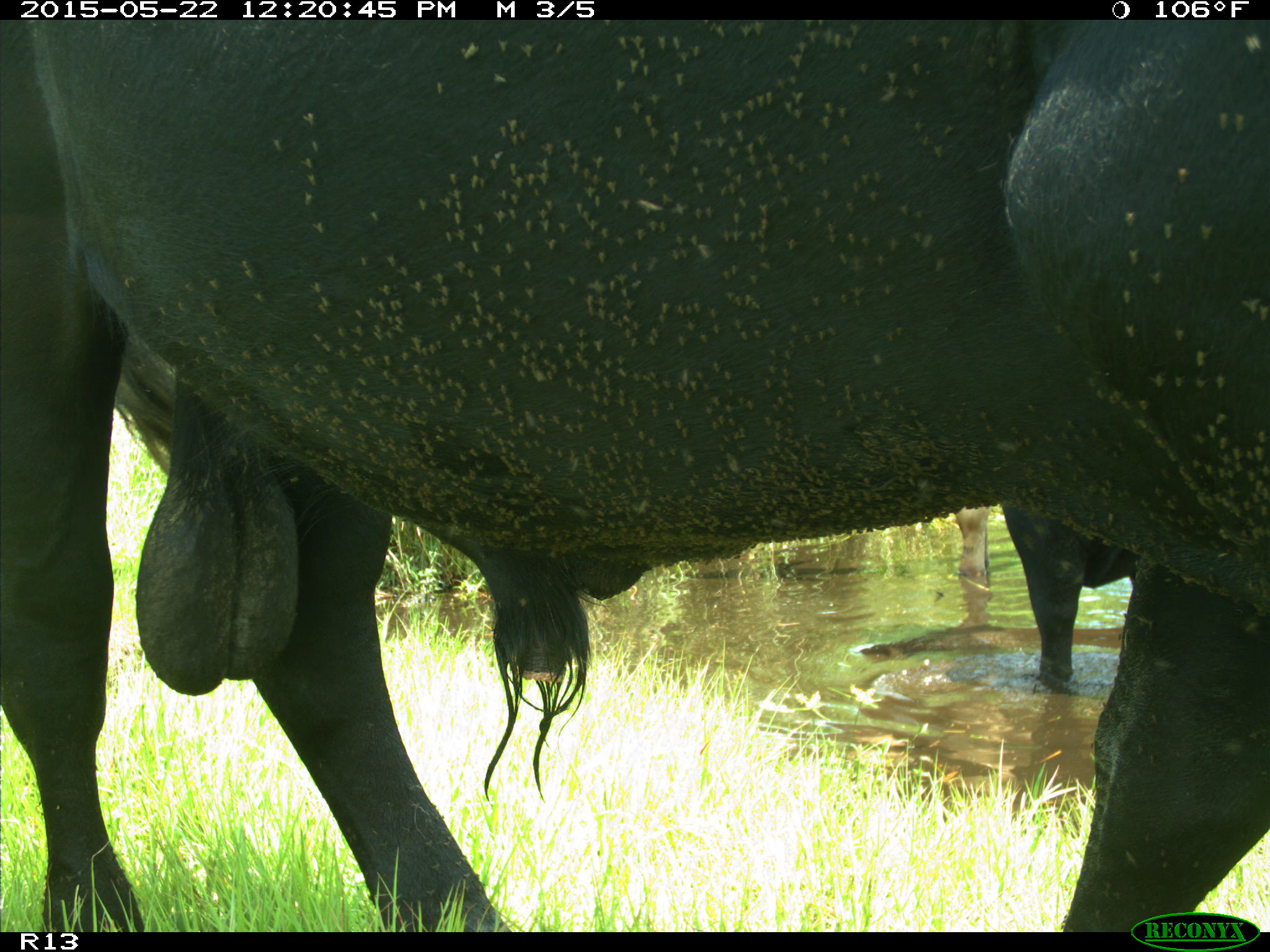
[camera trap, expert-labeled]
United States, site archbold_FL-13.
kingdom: Animalia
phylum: Chordata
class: Mammalia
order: Artiodactyla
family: Bovidae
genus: Bos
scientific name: Bos taurus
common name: domestic cow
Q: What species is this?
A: Bos taurus (domestic cow).